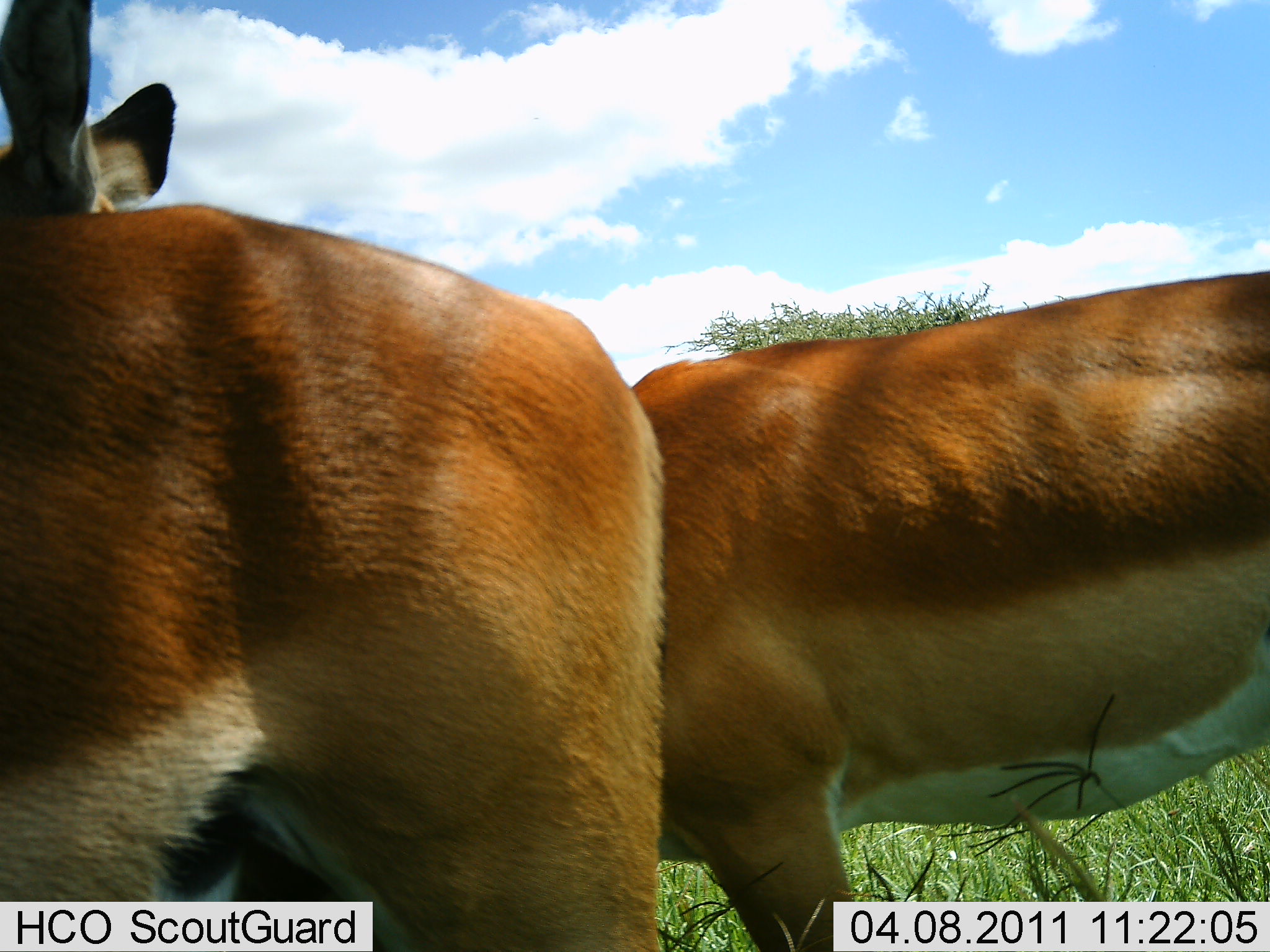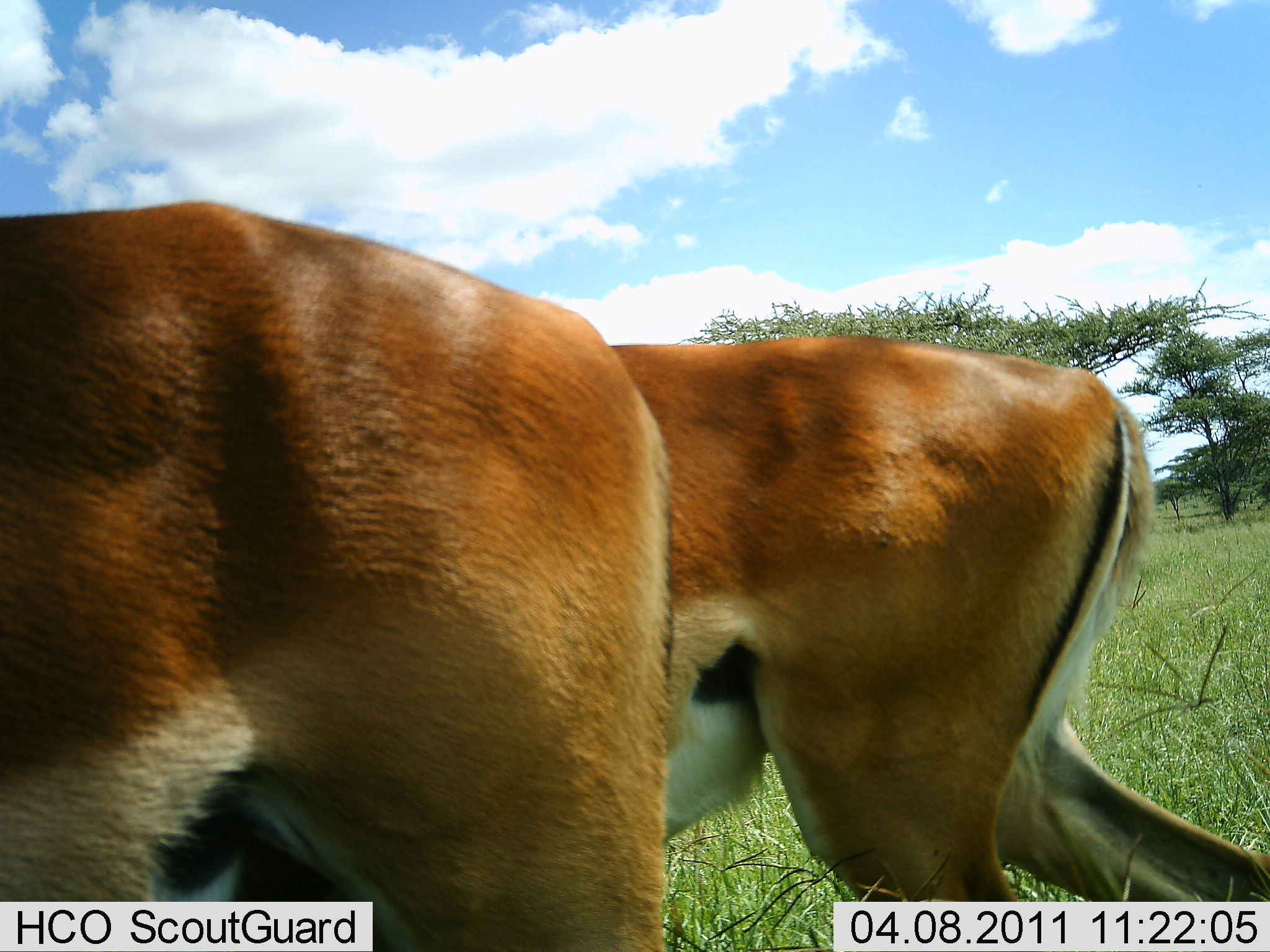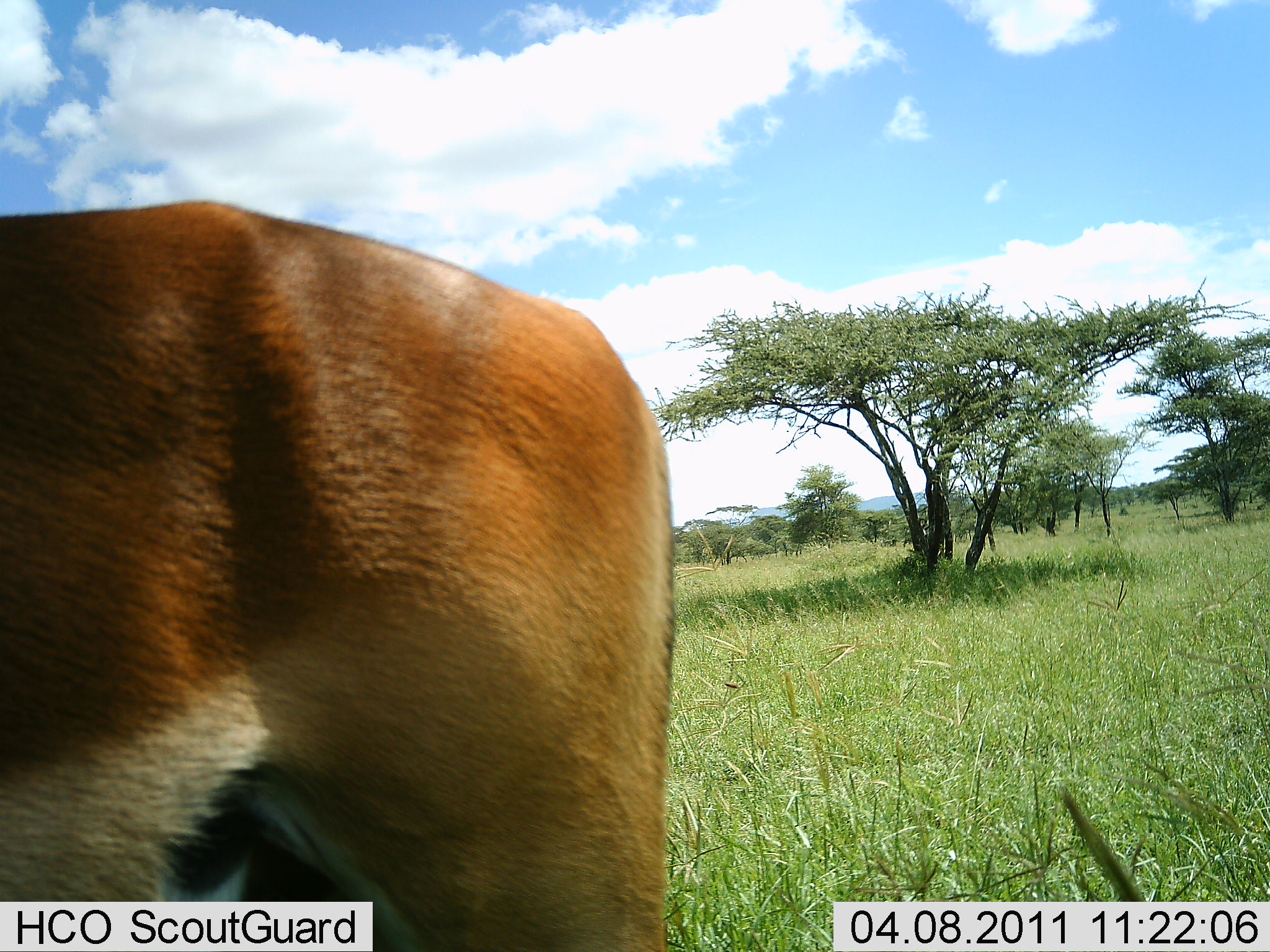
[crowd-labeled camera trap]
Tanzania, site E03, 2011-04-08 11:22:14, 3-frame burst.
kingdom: Animalia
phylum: Chordata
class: Mammalia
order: Artiodactyla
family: Bovidae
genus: Aepyceros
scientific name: Aepyceros melampus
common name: impala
Impala (Aepyceros melampus), count 2. Behavior (volunteer vote fractions): standing 60%, resting 0%, moving 90%, interacting 0%. Young present (vote fraction): 0%. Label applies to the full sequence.